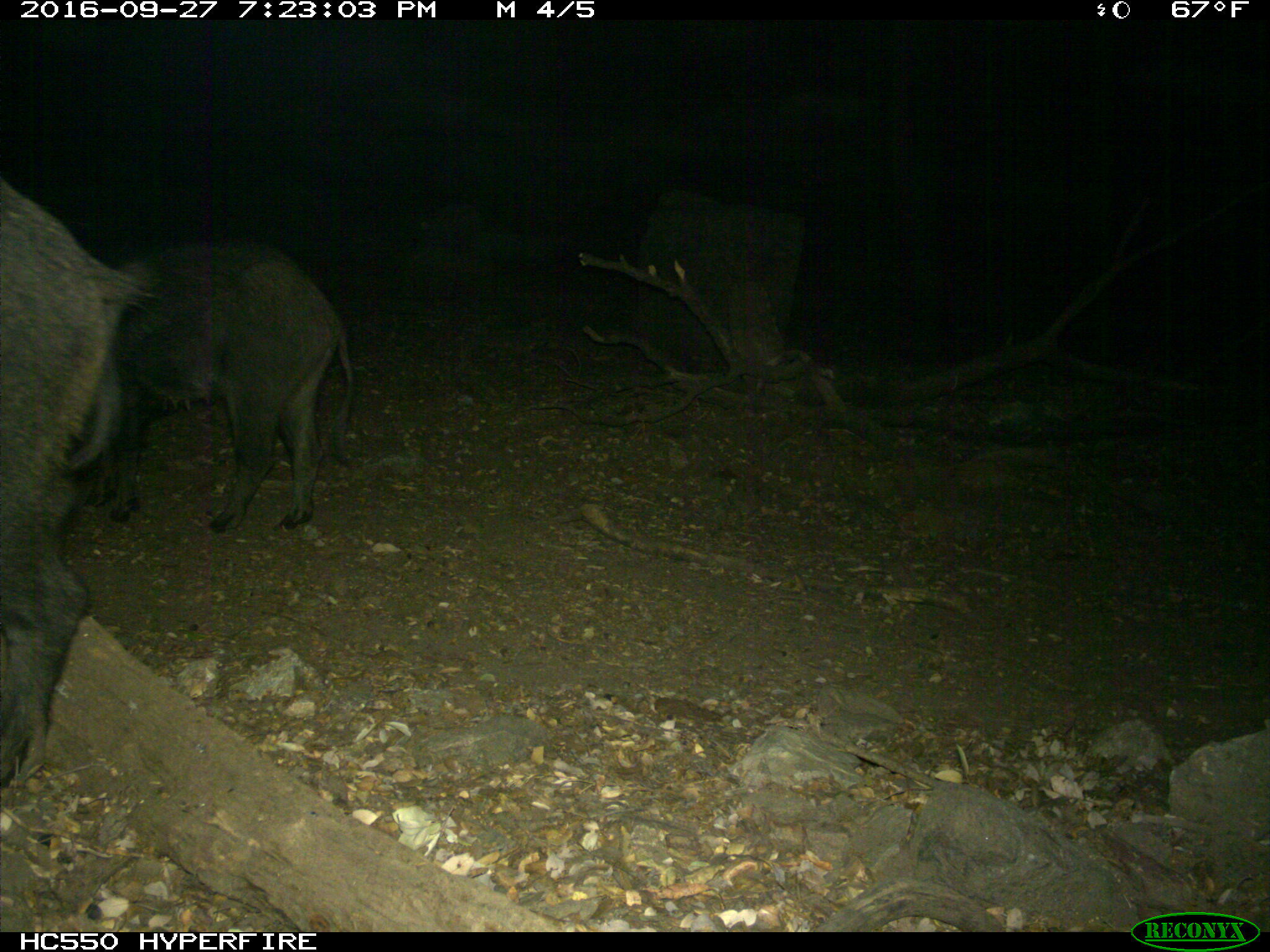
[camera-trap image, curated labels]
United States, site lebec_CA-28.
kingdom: Animalia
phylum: Chordata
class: Mammalia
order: Artiodactyla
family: Suidae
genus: Sus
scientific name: Sus scrofa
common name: wild boar